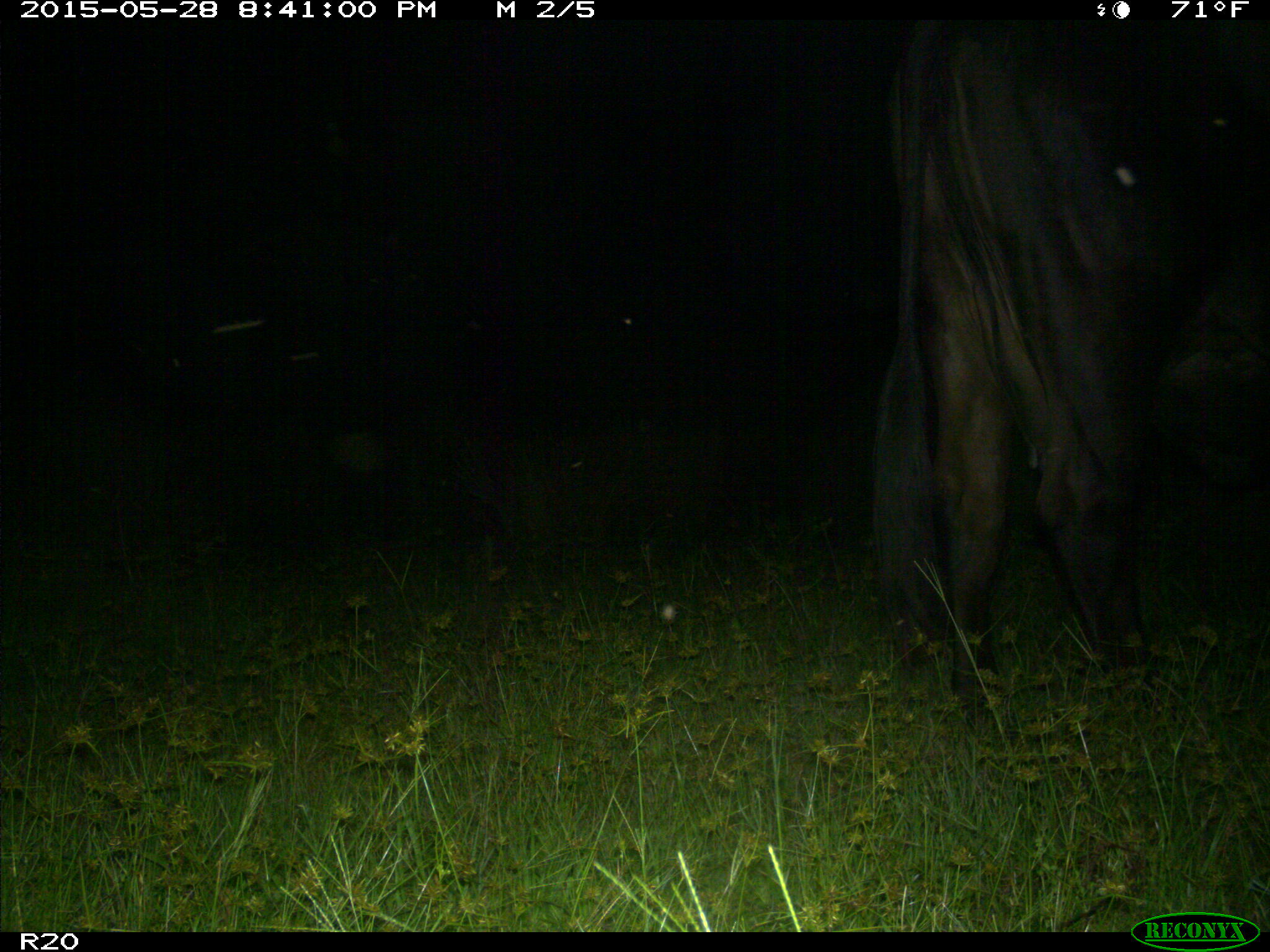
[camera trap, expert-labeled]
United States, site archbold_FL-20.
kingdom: Animalia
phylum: Chordata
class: Mammalia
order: Artiodactyla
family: Bovidae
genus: Bos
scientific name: Bos taurus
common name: domestic cow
Bos taurus (domestic cow).